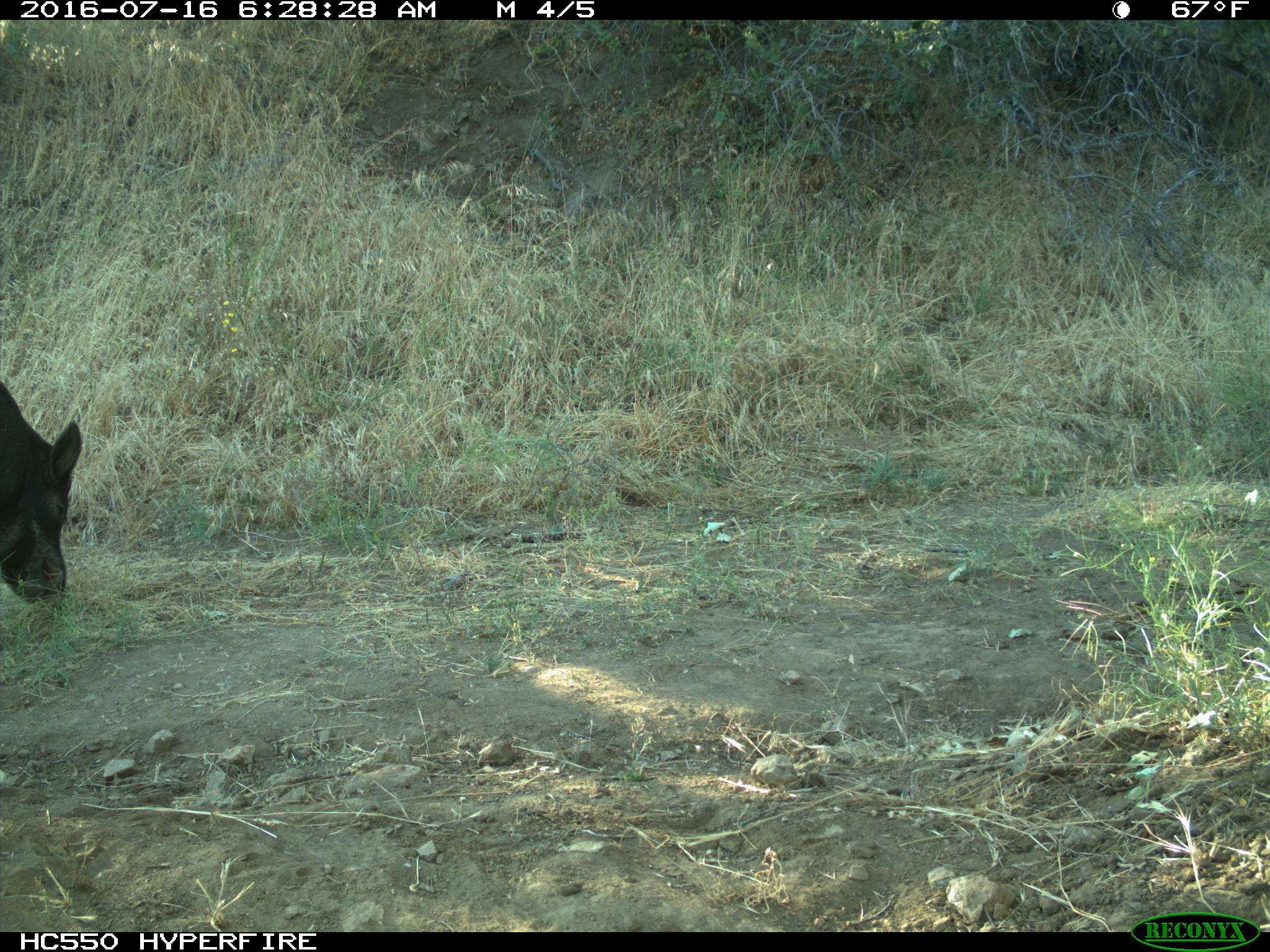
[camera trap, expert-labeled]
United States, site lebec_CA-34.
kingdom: Animalia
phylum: Chordata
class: Mammalia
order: Artiodactyla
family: Suidae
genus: Sus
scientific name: Sus scrofa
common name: wild boar